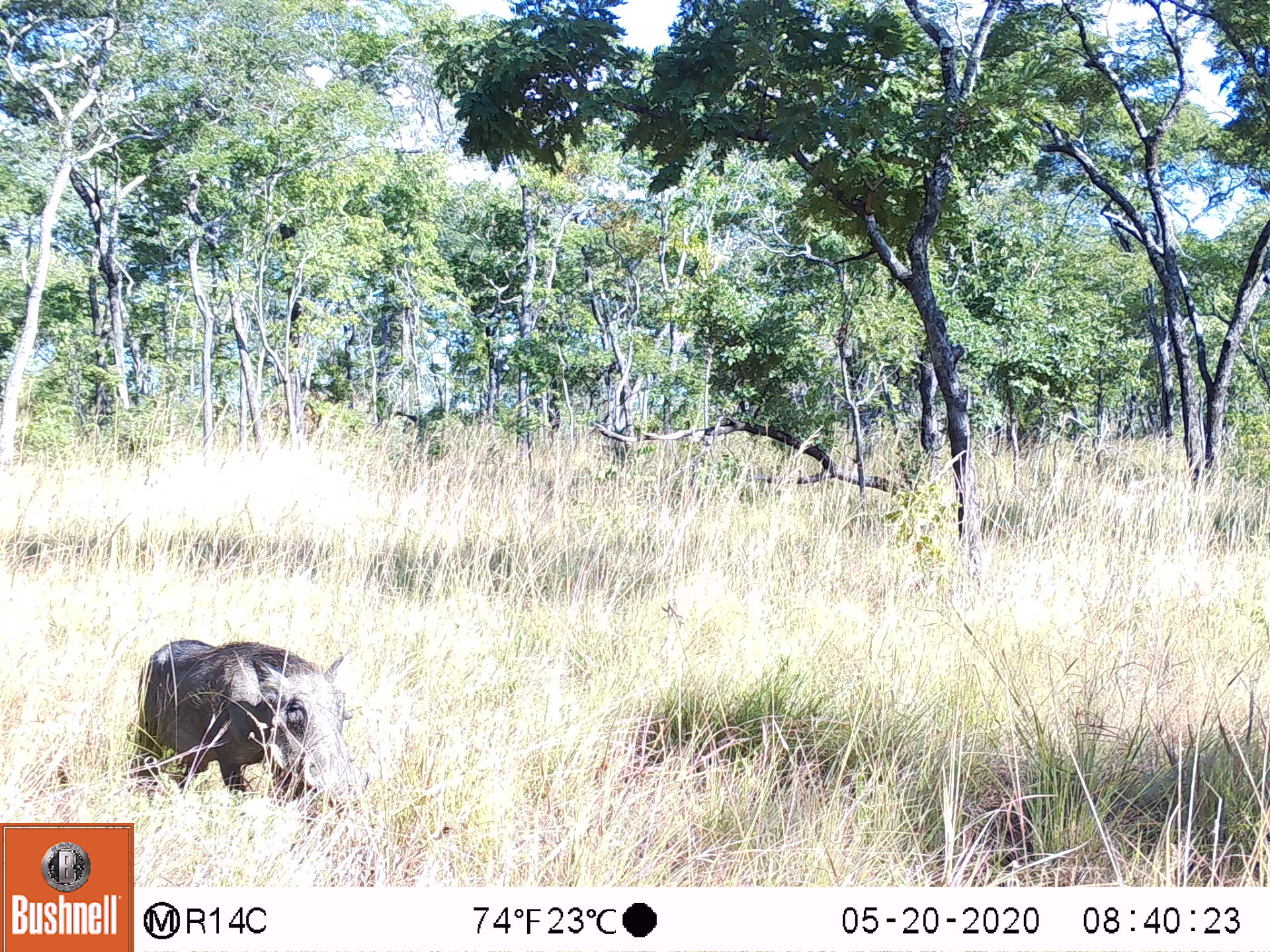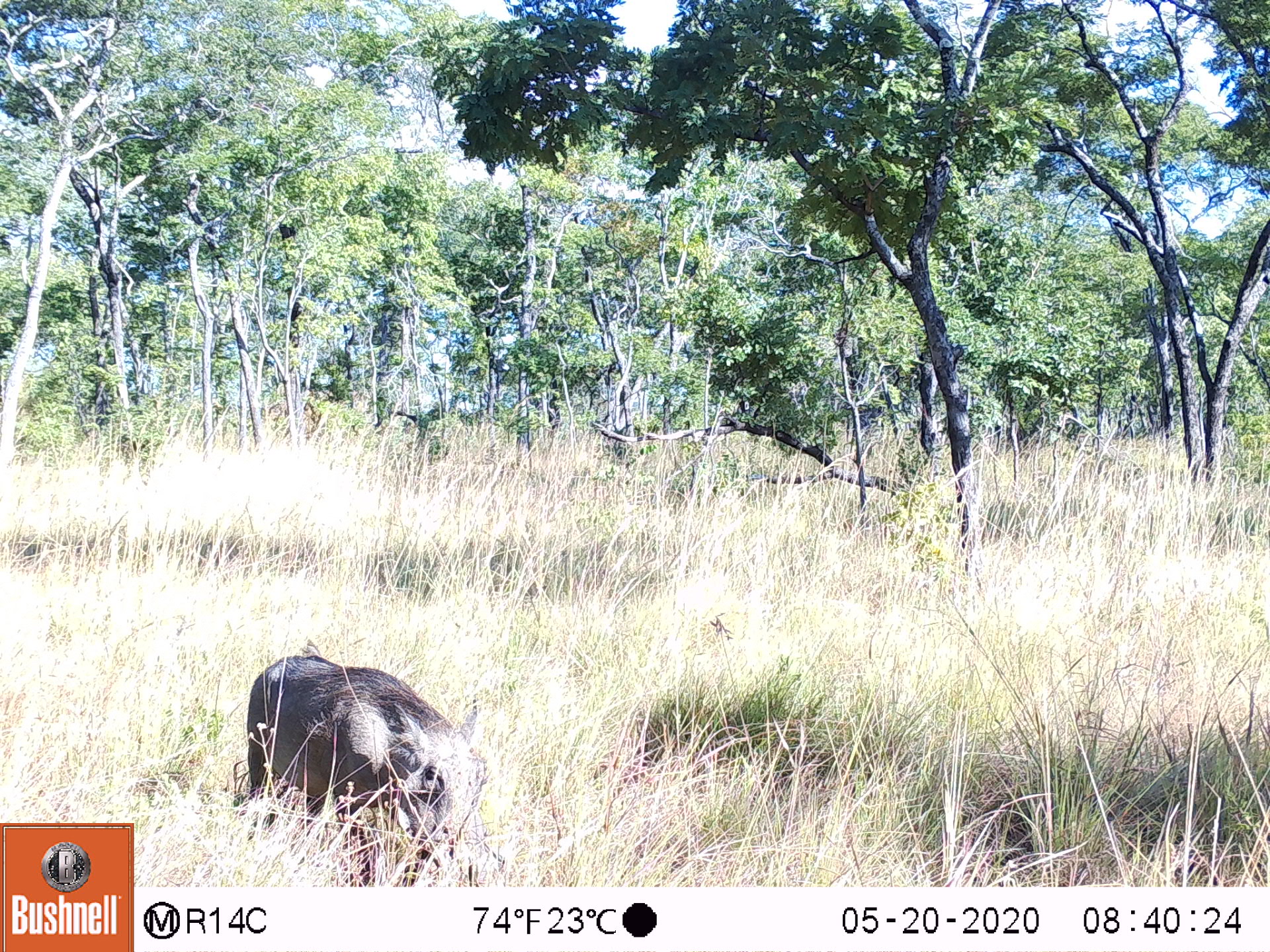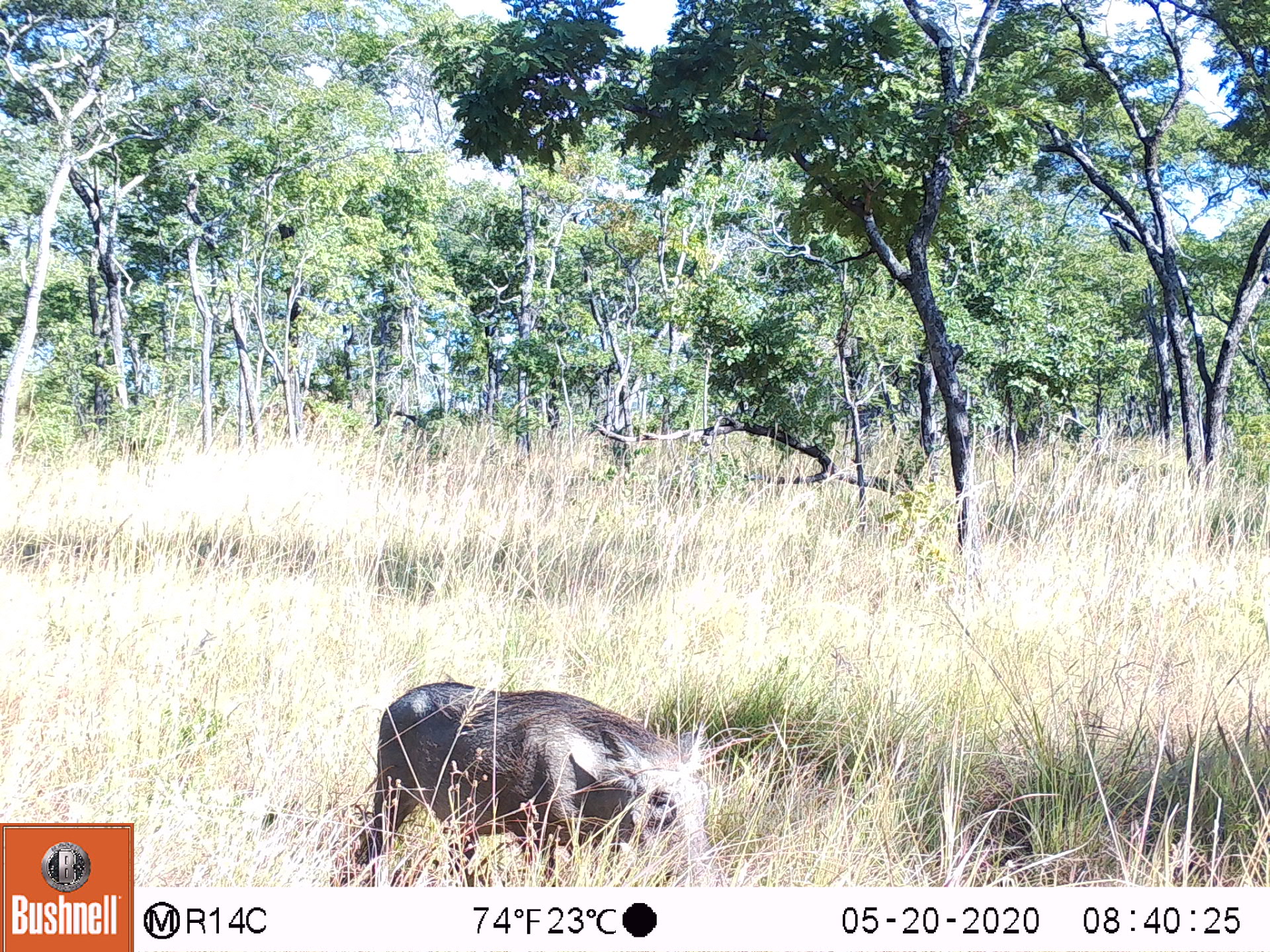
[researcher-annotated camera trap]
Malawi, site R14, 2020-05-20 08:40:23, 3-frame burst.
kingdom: Animalia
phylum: Chordata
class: Mammalia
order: Artiodactyla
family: Suidae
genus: Phacochoerus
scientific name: Phacochoerus africanus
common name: common warthog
Common warthog (Phacochoerus africanus), count 1.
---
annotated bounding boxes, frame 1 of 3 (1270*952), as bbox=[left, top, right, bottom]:
common warthog: bbox=[123, 639, 371, 799]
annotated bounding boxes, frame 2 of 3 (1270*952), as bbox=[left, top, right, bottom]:
common warthog: bbox=[238, 648, 504, 880]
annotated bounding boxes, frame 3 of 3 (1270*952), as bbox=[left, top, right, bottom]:
common warthog: bbox=[357, 675, 750, 883]